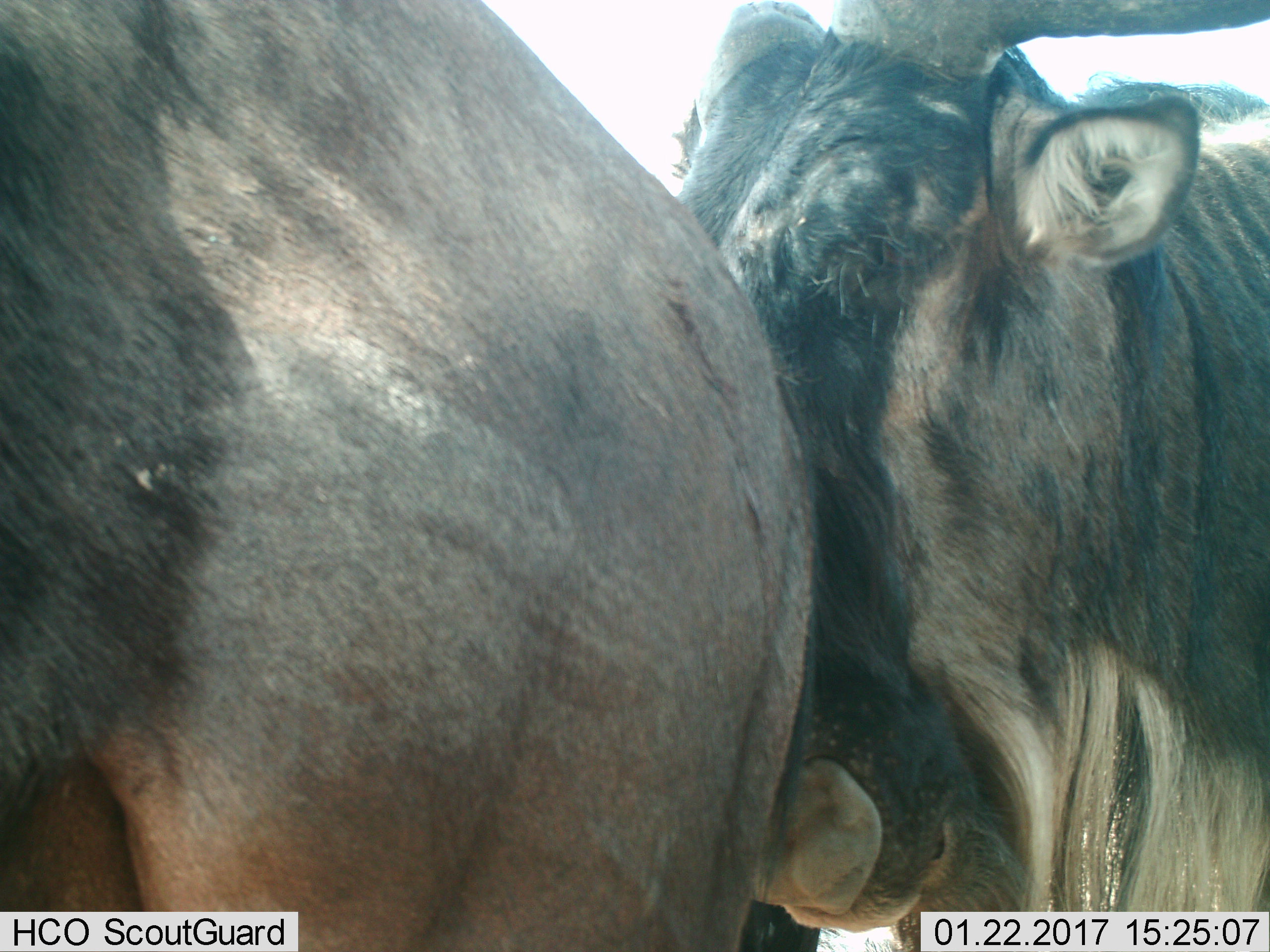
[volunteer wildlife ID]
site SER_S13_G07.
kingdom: Animalia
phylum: Chordata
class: Mammalia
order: Artiodactyla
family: Bovidae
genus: Connochaetes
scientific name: Connochaetes taurinus taurinus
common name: blue wildebeest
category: wildebeestblue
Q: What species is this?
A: Wildebeestblue (blue wildebeest) (Connochaetes taurinus taurinus).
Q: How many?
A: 2.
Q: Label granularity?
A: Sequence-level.